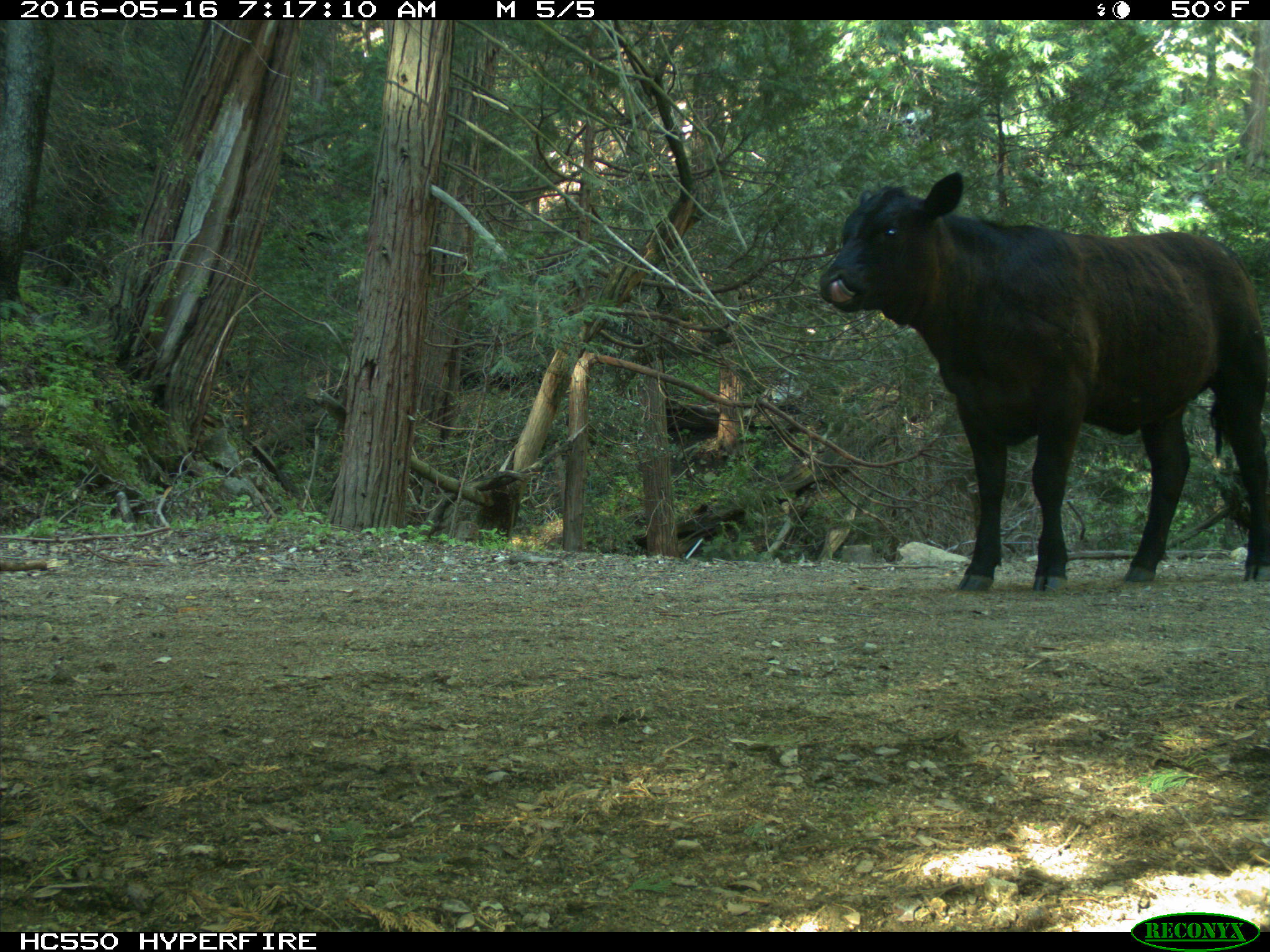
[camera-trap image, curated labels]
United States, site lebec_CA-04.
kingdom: Animalia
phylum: Chordata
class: Mammalia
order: Artiodactyla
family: Bovidae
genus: Bos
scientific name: Bos taurus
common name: domestic cow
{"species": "Bos taurus (domestic cow)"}